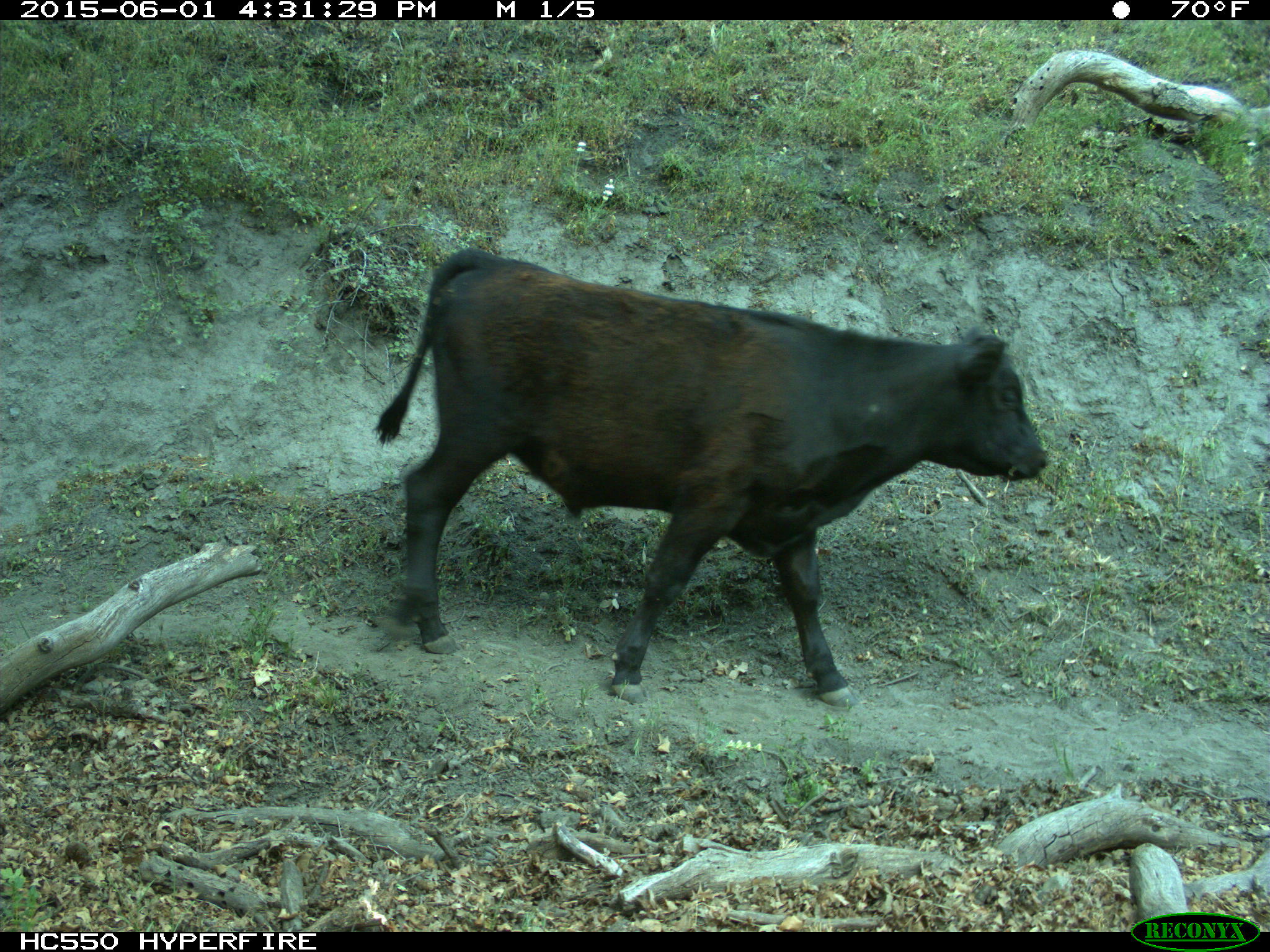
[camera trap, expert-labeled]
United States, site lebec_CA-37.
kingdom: Animalia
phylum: Chordata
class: Mammalia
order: Artiodactyla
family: Bovidae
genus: Bos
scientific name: Bos taurus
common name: domestic cow